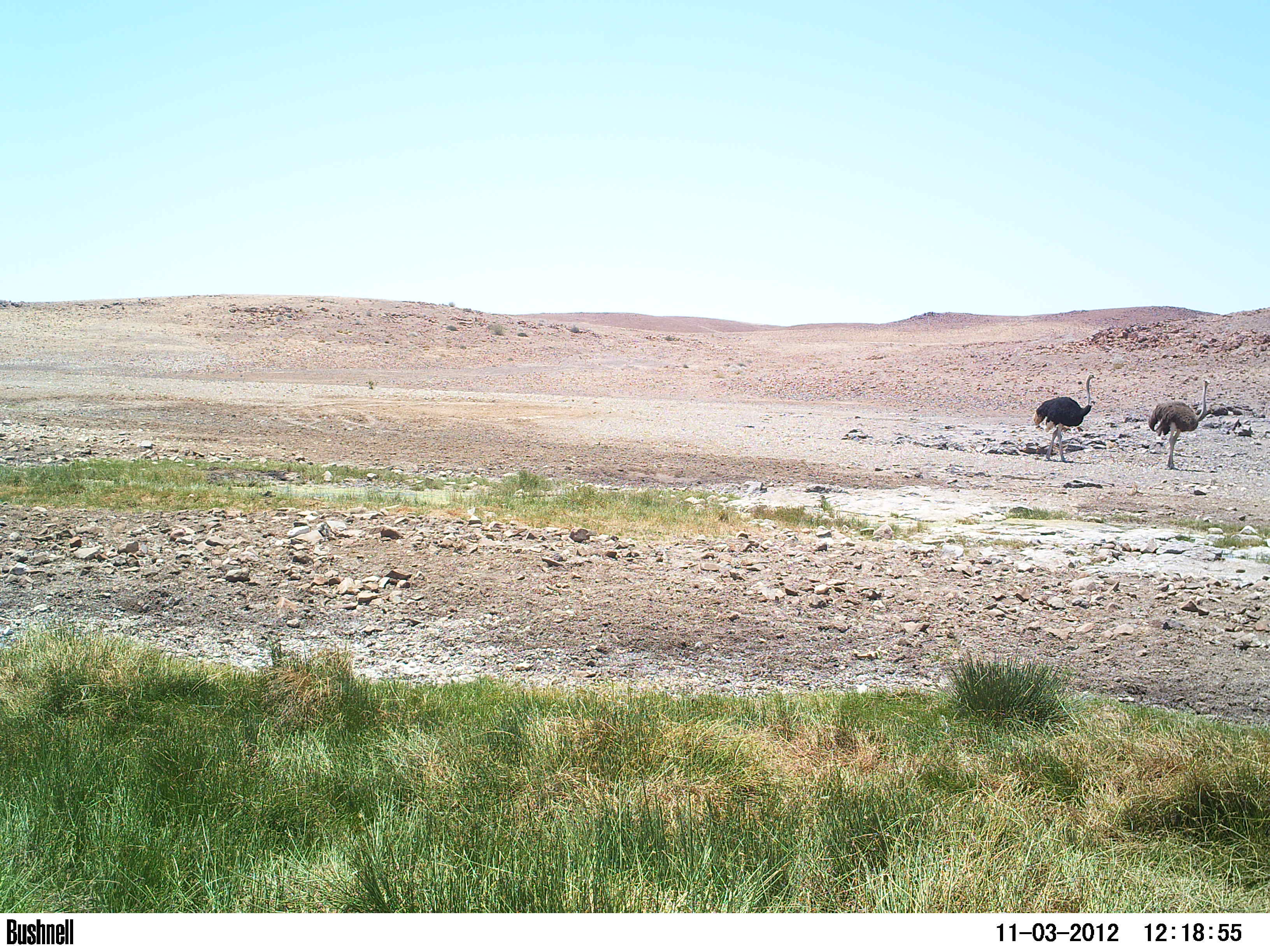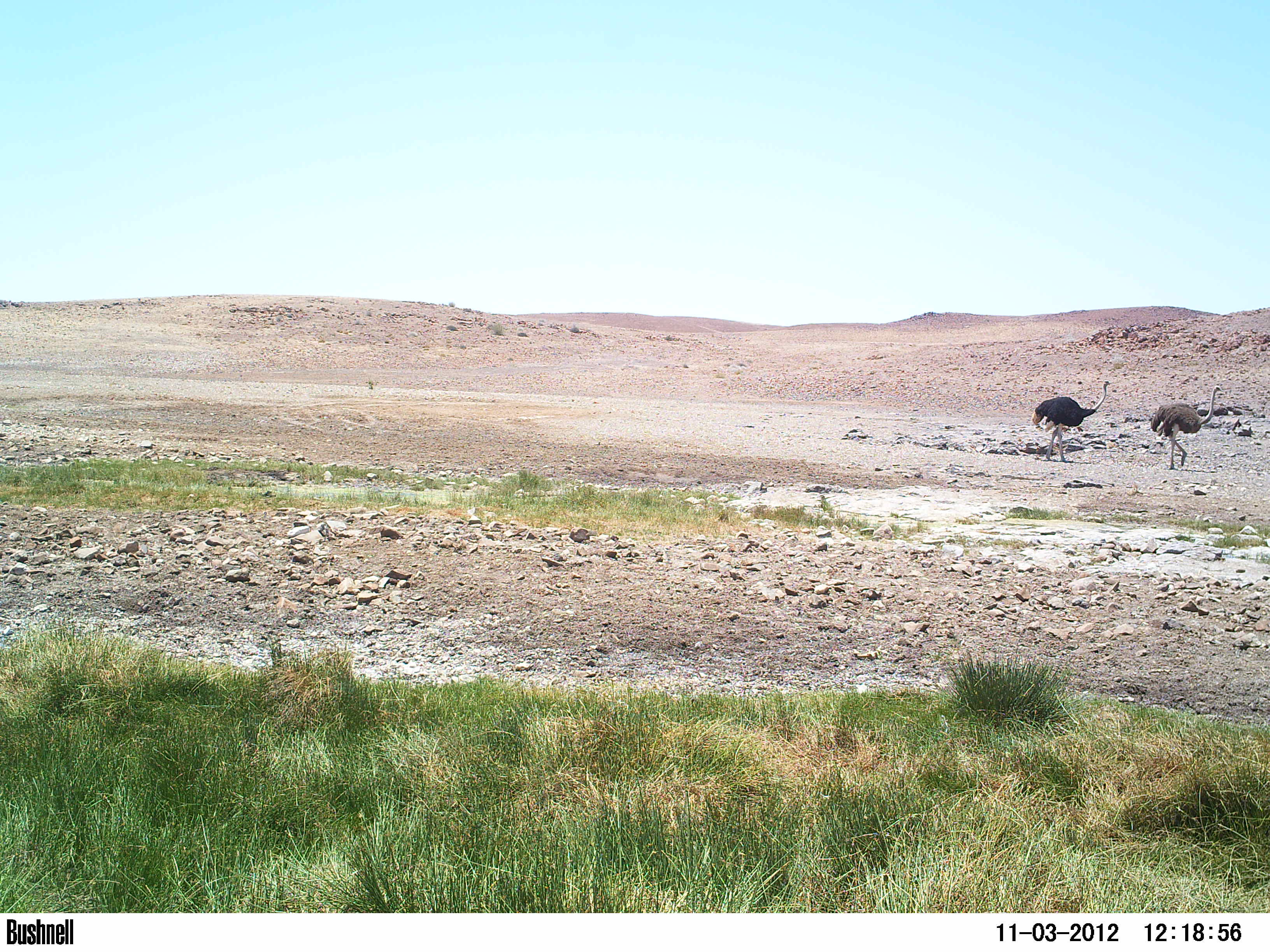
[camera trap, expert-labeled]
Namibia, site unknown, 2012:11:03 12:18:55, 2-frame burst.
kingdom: Animalia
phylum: Chordata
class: Aves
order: Struthioniformes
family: Struthionidae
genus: Struthio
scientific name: Struthio camelus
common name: common ostrich